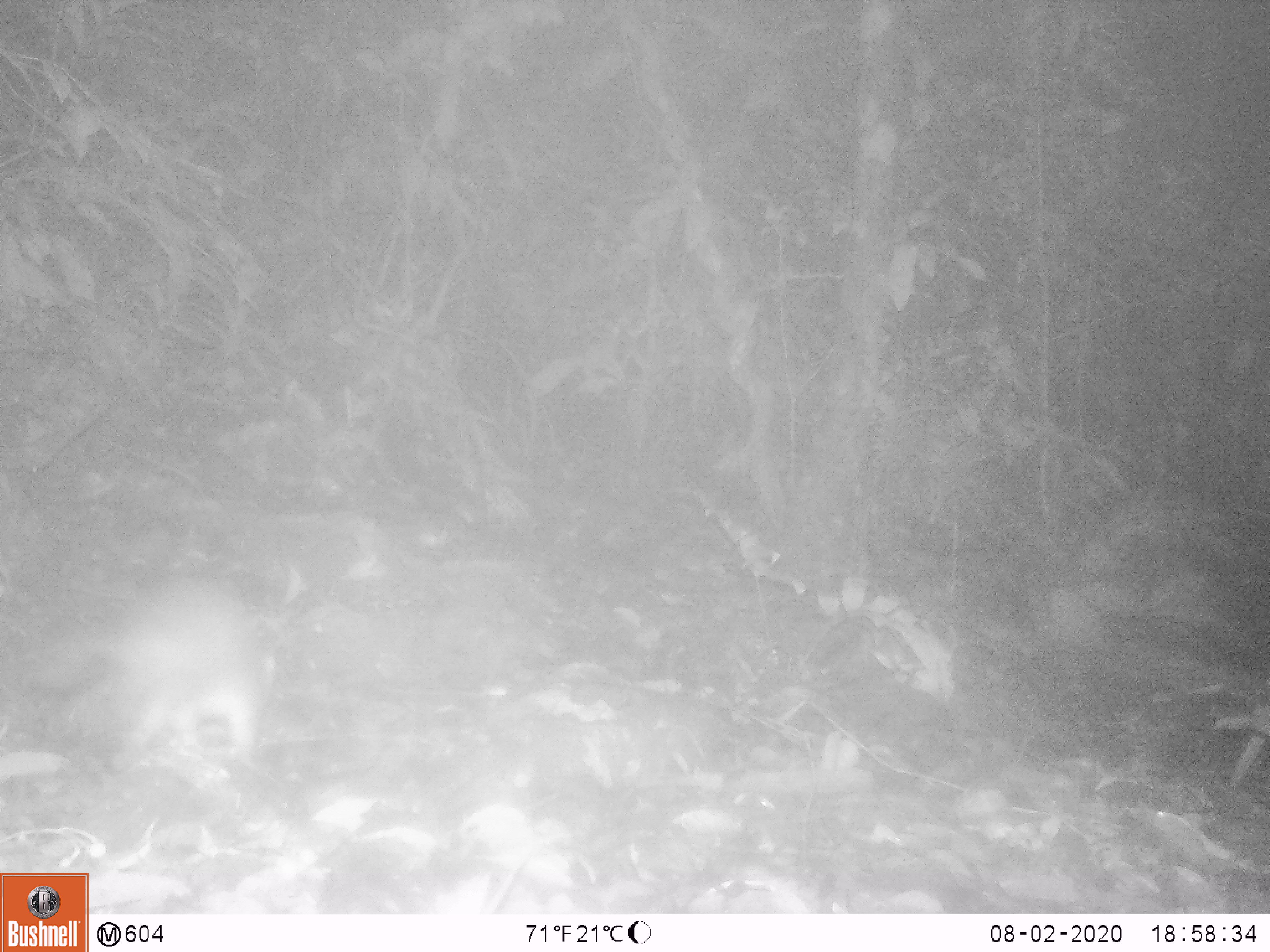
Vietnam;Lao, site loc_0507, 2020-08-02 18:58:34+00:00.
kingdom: Animalia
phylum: Chordata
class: Mammalia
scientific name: Mammalia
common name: mammal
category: unidentified small mammal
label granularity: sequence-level